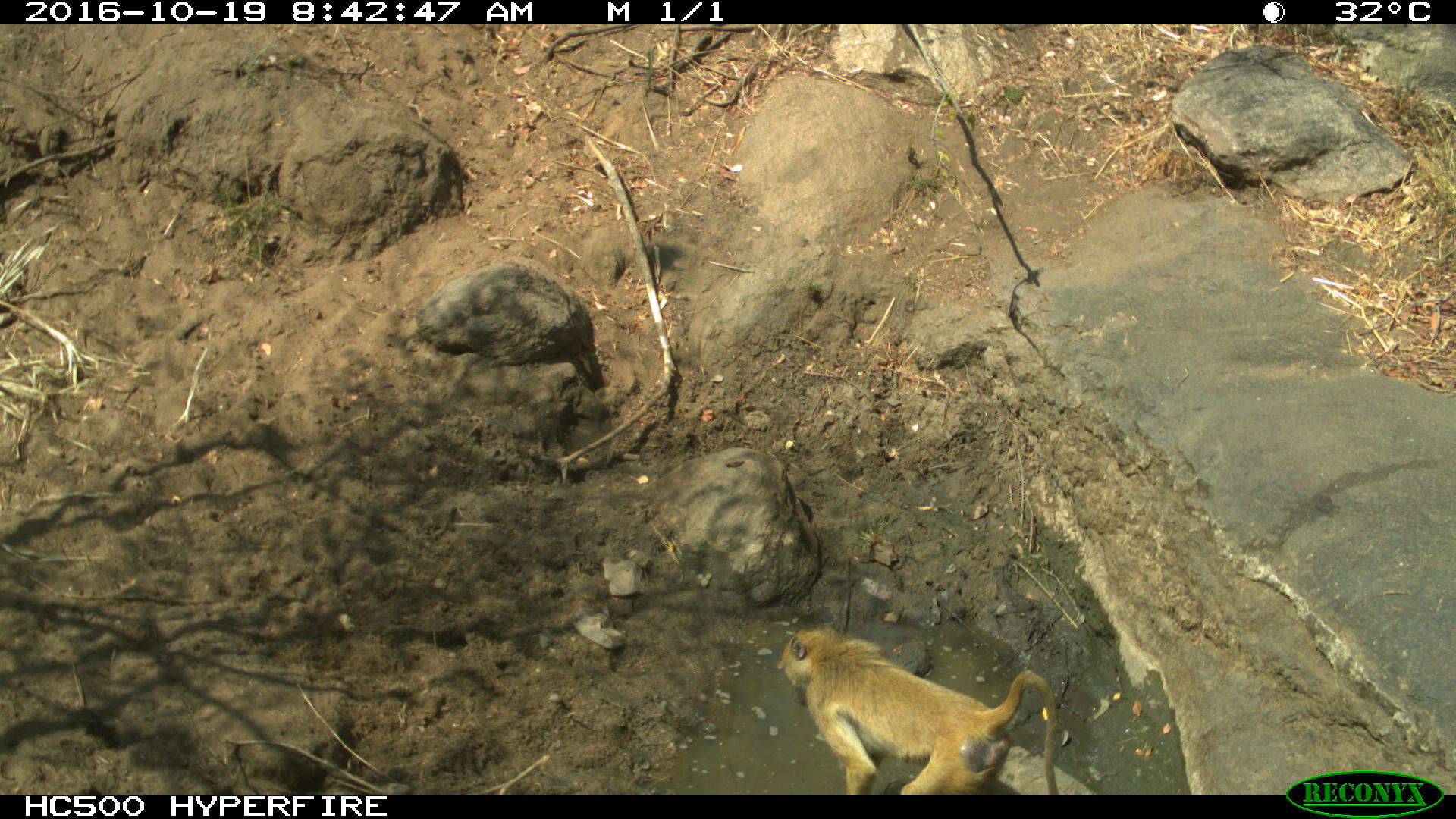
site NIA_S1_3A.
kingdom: Animalia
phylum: Chordata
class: Mammalia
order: Primates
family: Cercopithecidae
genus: Papio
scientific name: Papio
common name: baboon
Baboon (Papio), count 1. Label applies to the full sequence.